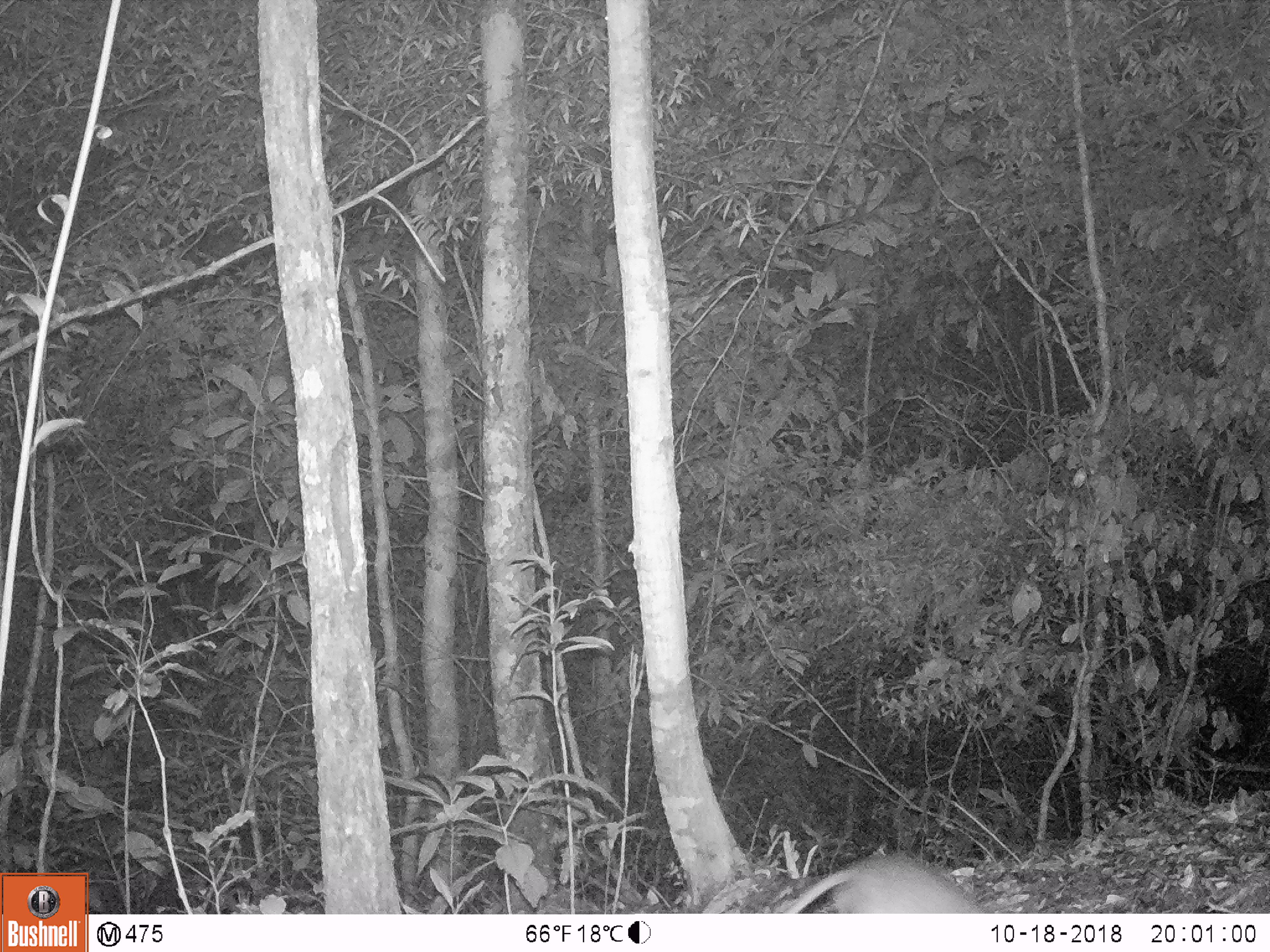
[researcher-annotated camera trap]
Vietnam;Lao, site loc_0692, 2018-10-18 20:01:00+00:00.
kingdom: Animalia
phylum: Chordata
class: Mammalia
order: Rodentia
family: Muridae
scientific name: Muridae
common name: old-world mice and rats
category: unidentified murid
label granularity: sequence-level